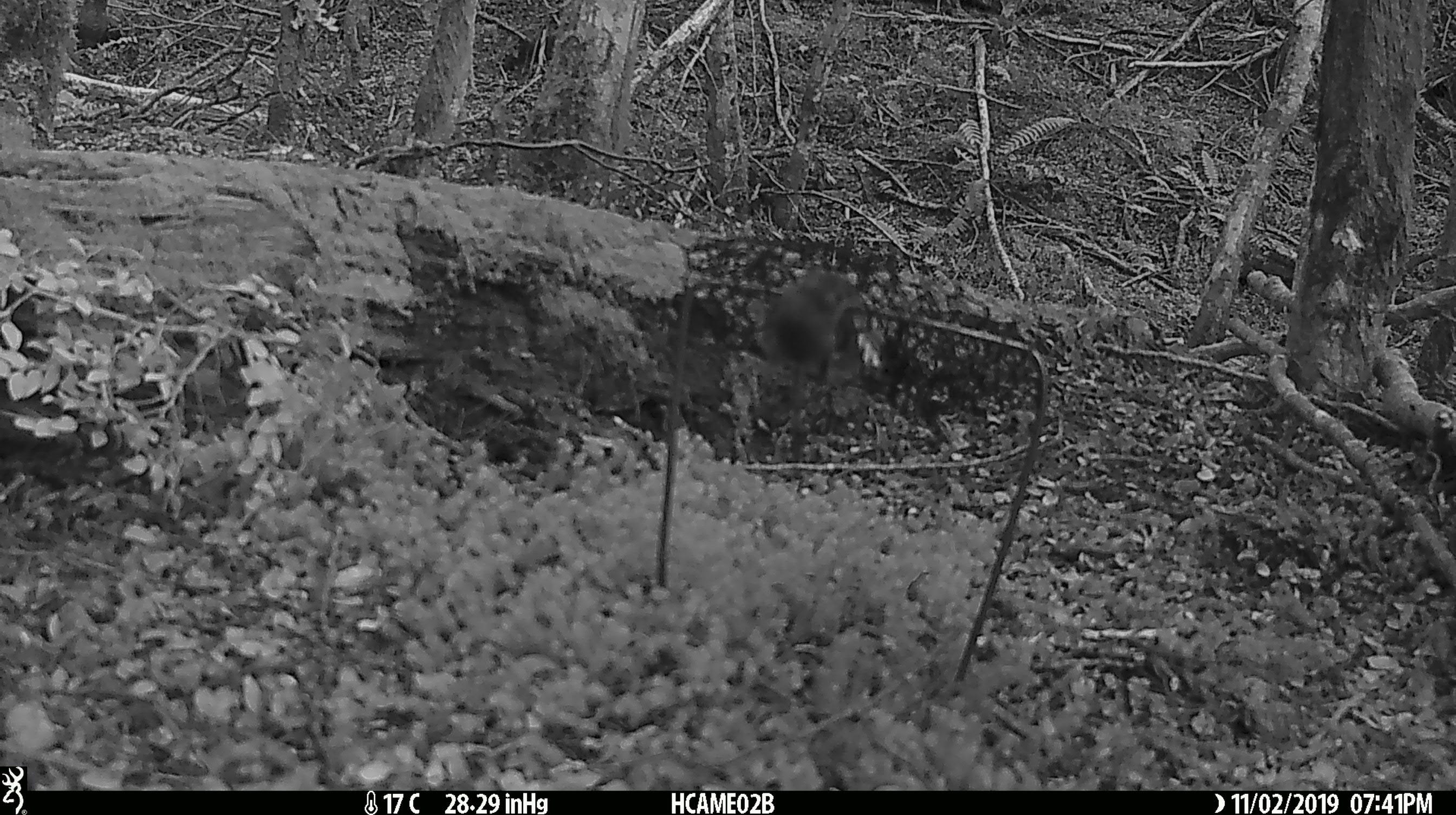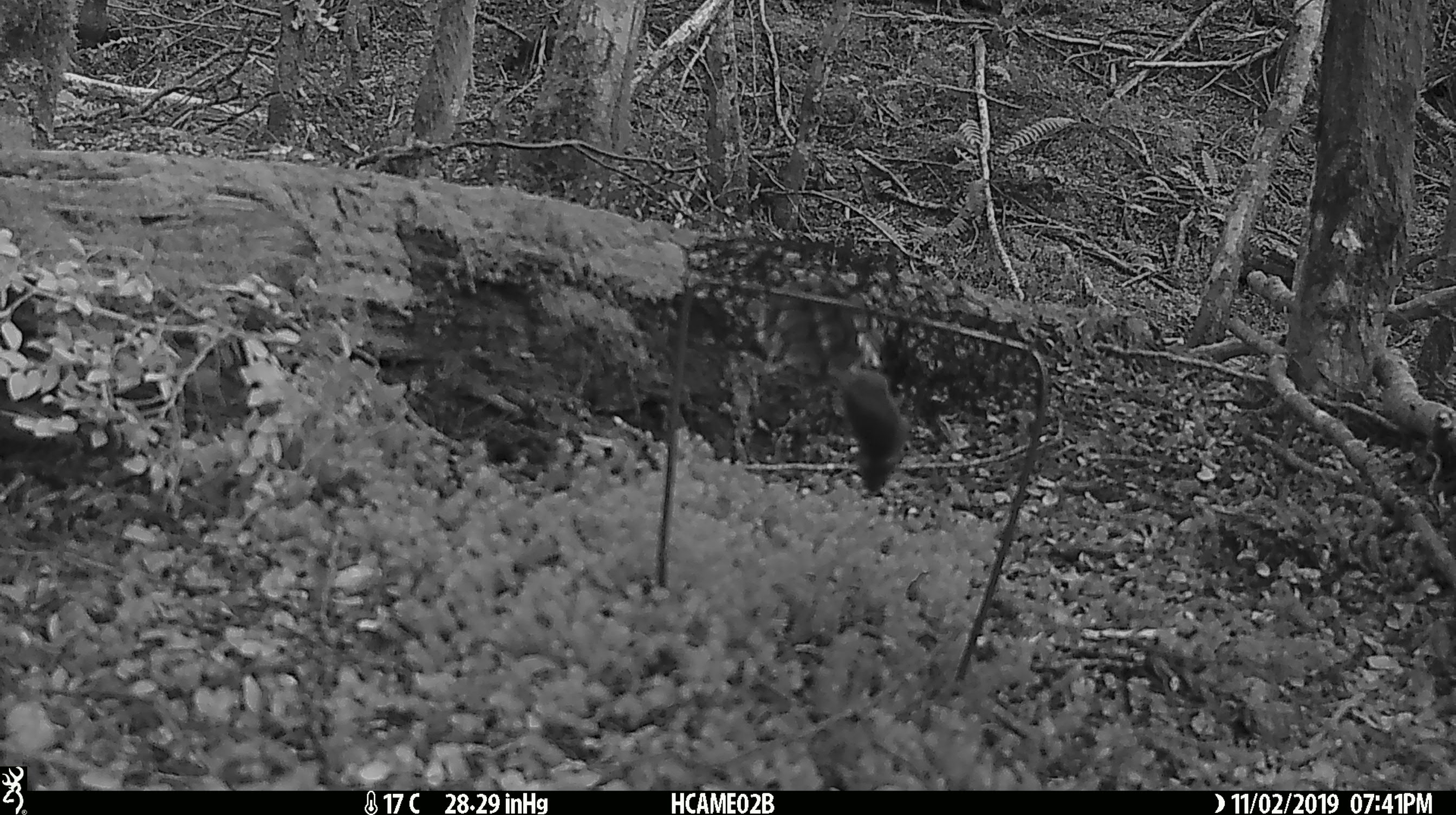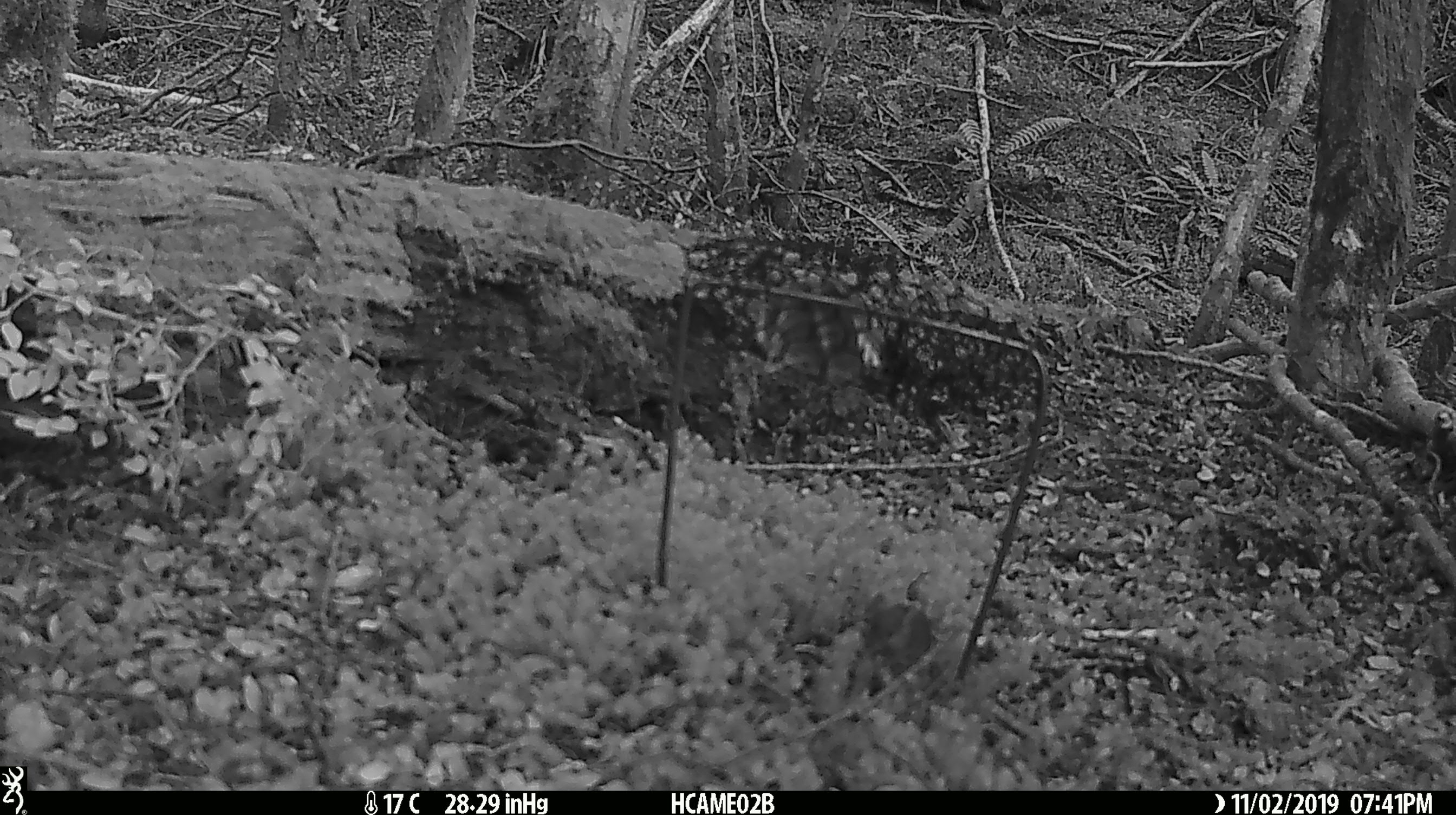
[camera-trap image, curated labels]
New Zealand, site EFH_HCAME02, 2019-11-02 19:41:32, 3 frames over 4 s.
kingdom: Animalia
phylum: Chordata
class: Mammalia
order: Rodentia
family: Muridae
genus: Mus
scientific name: Mus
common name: mouse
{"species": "mouse (Mus)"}